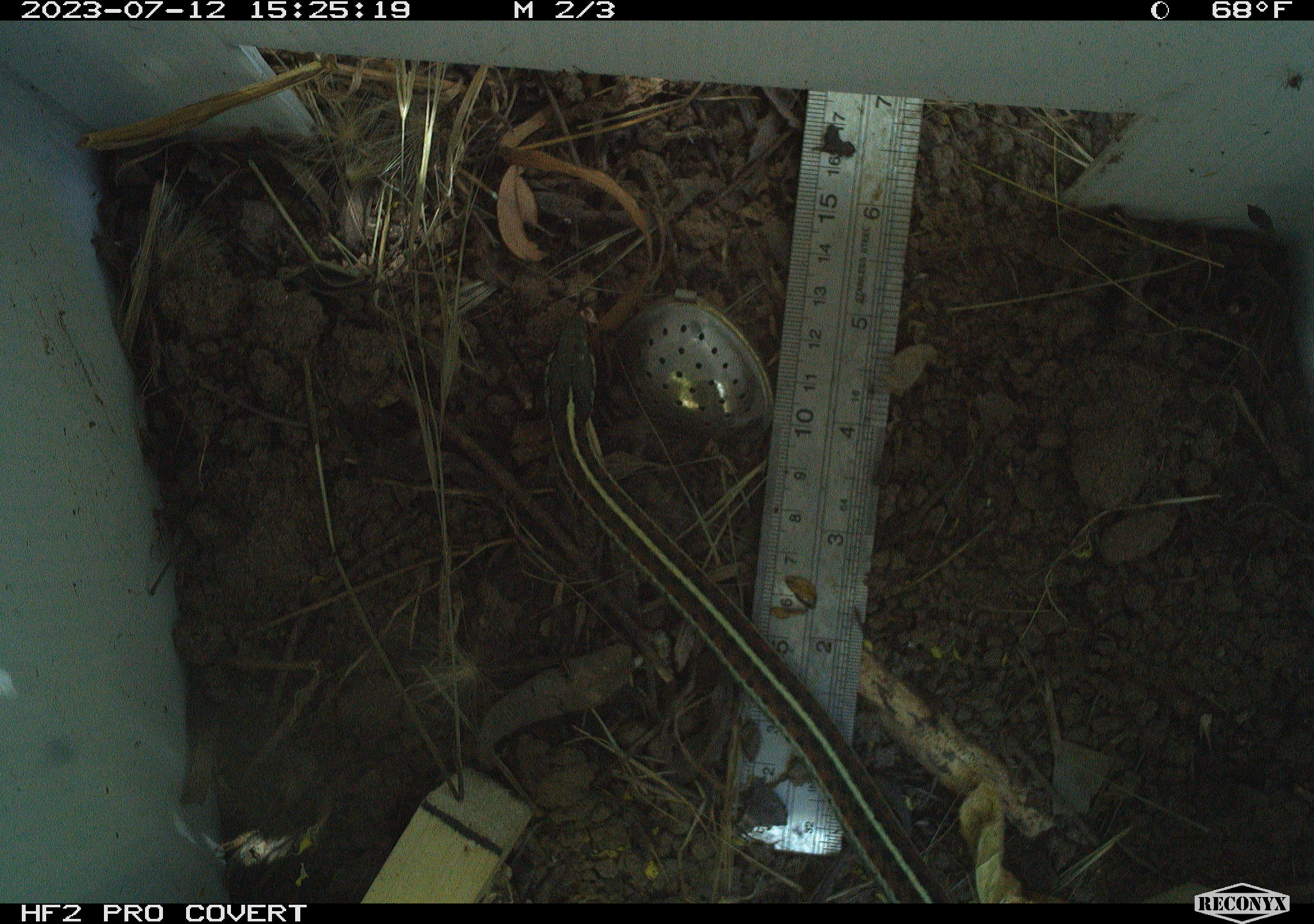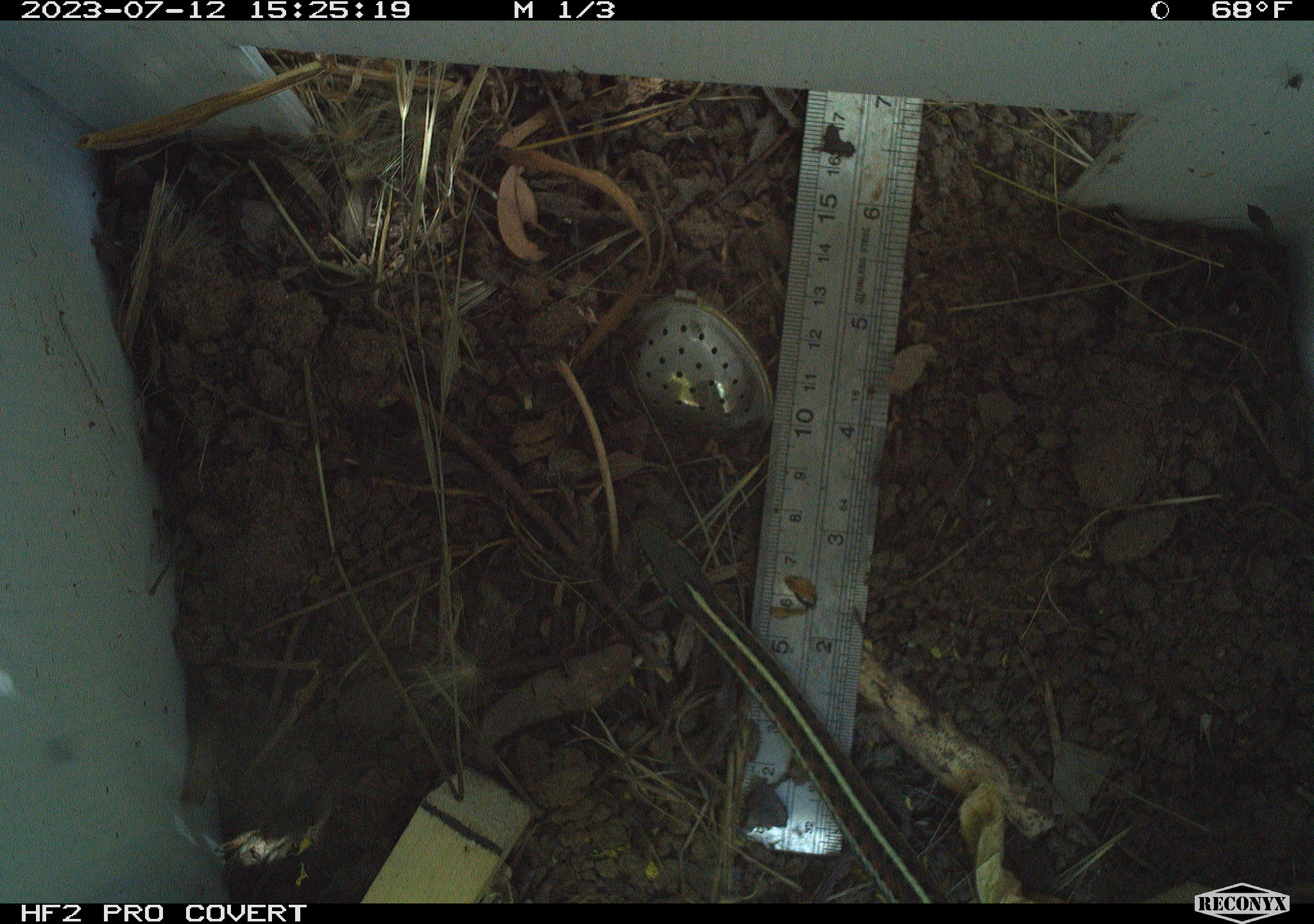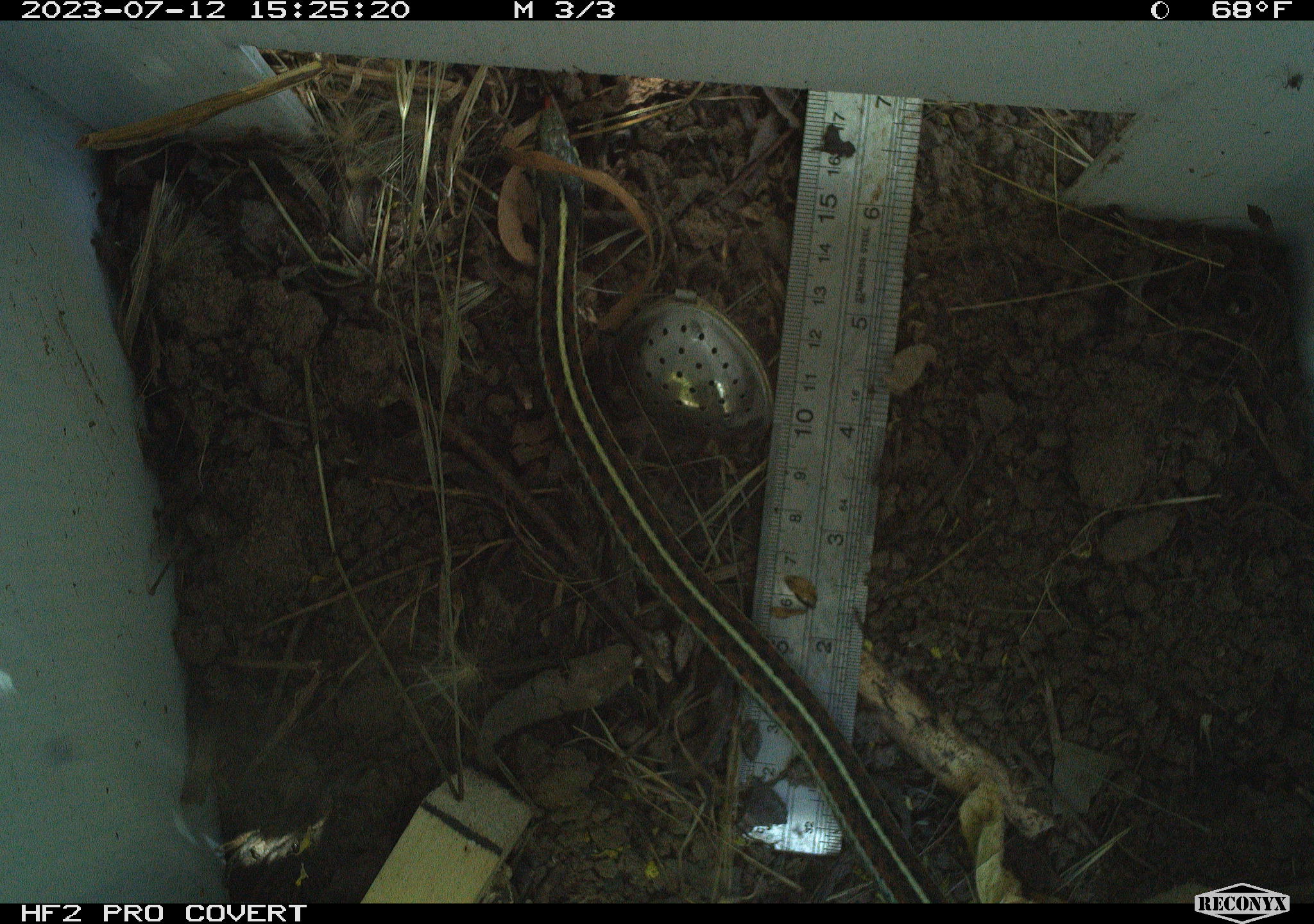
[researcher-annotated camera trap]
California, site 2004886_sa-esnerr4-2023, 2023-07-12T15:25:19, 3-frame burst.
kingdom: Animalia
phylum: Chordata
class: Reptilia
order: Squamata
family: Colubridae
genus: Thamnophis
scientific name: Thamnophis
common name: american gartersnakes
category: thamnophis species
Thamnophis species (american gartersnakes) (Thamnophis).